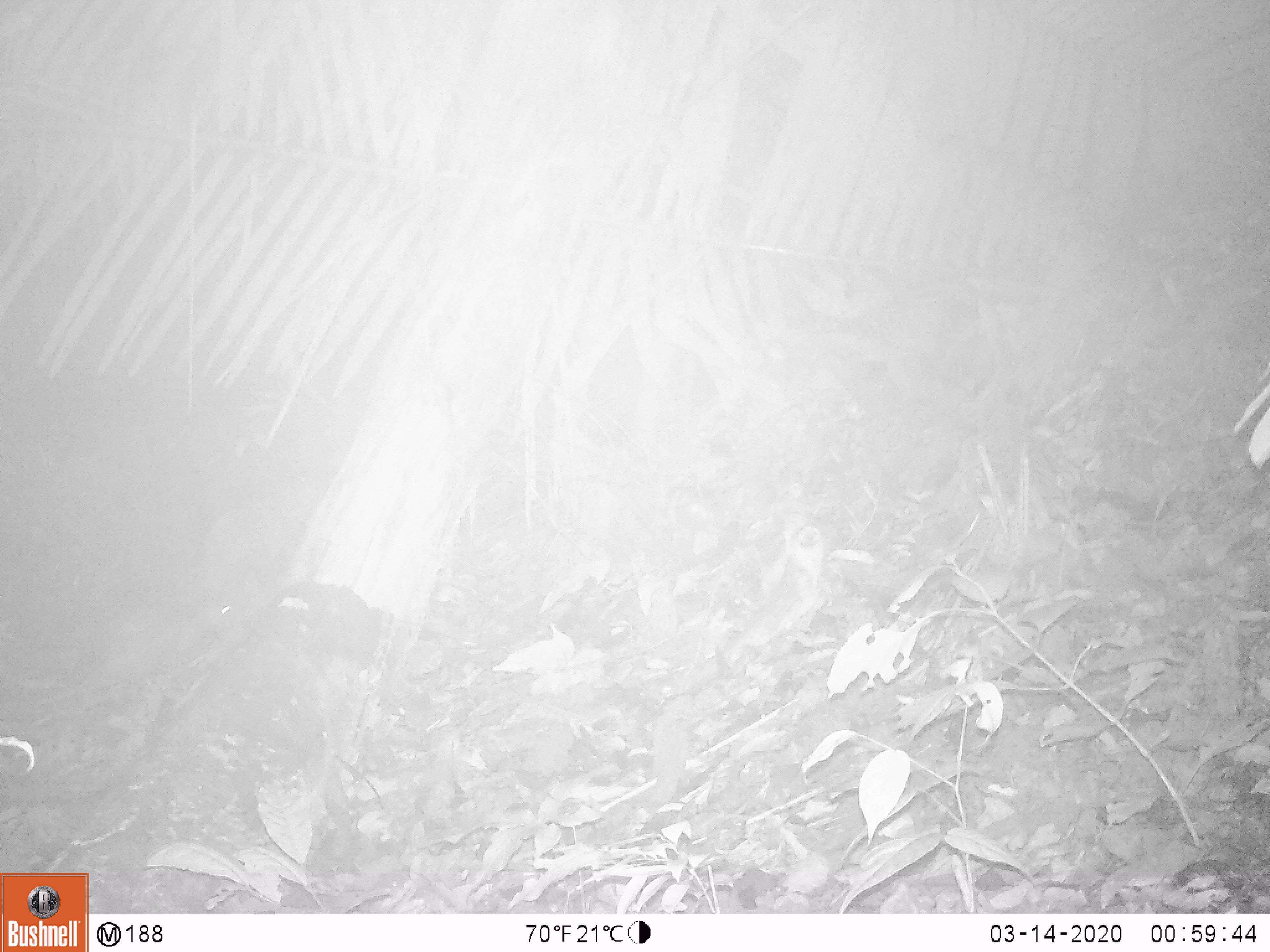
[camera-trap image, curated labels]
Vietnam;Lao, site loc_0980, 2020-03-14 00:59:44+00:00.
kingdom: Animalia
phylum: Chordata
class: Mammalia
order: Rodentia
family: Muridae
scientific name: Muridae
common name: old-world mice and rats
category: unidentified murid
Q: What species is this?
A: Unidentified murid (old-world mice and rats) (Muridae).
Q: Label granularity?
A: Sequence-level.